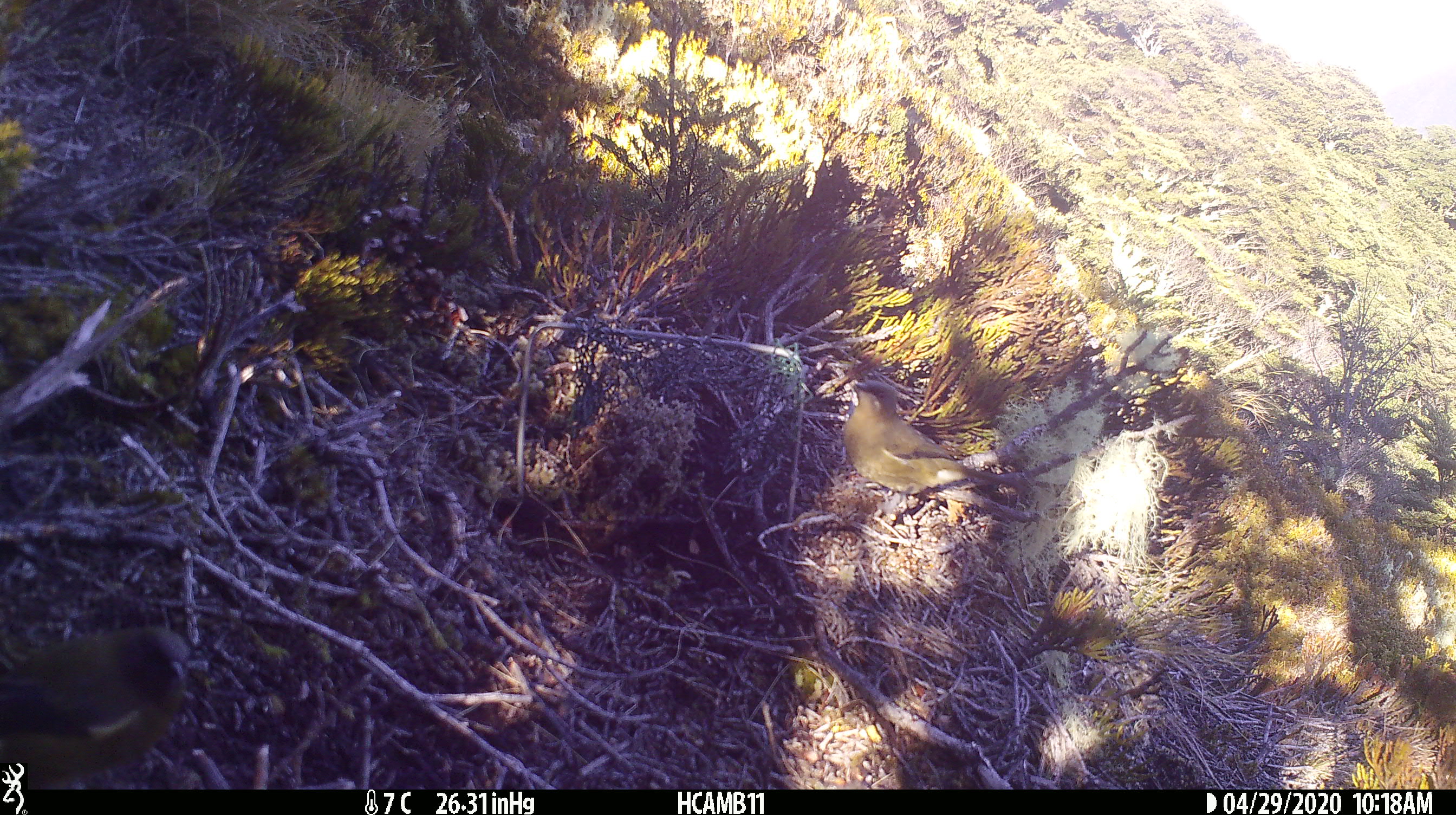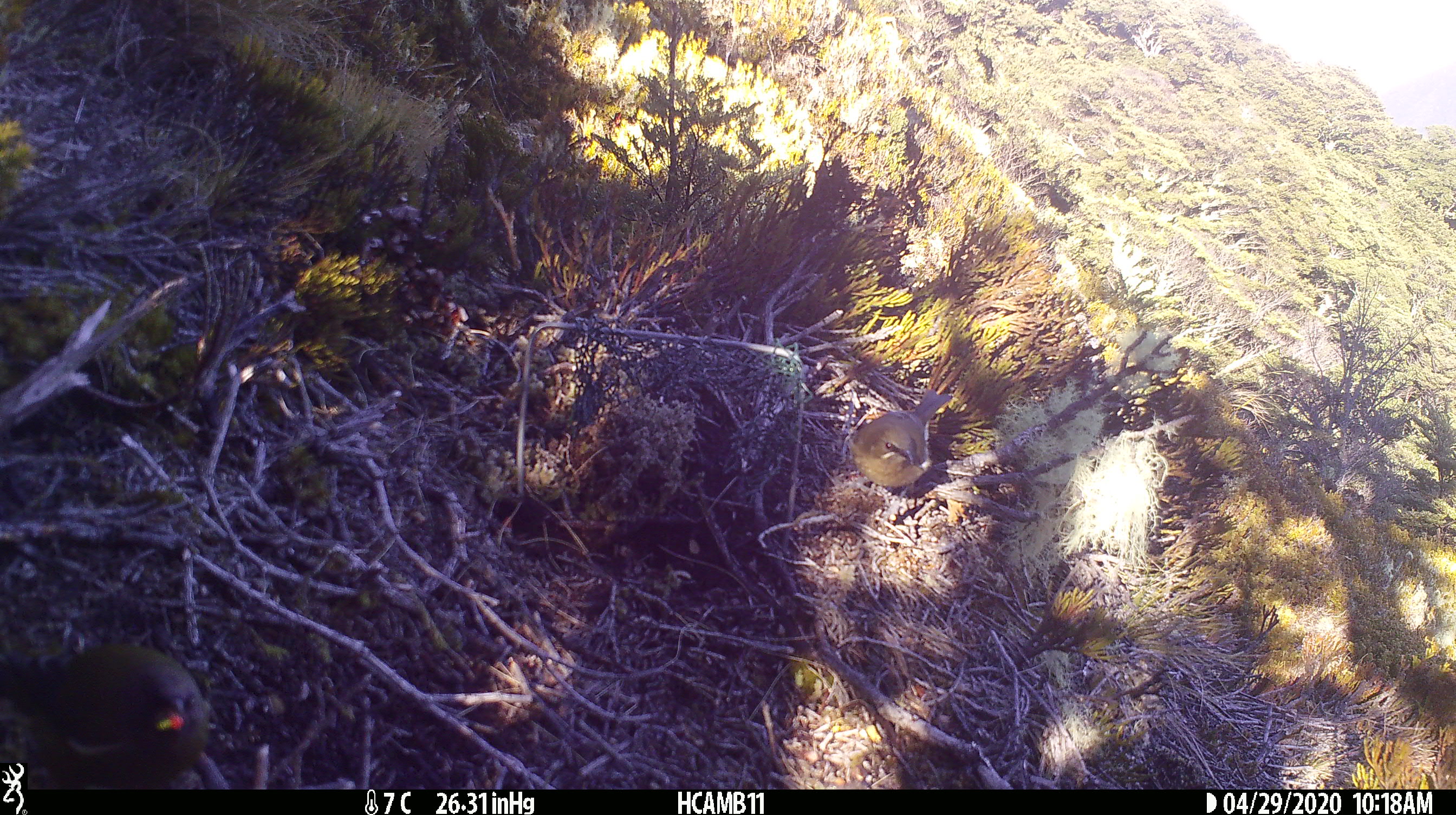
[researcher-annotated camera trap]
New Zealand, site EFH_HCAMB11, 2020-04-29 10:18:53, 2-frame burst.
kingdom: Animalia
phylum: Chordata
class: Aves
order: Passeriformes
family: Meliphagidae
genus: Anthornis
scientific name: Anthornis melanura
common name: new zealand bellbird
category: bellbird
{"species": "bellbird (new zealand bellbird) (Anthornis melanura)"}